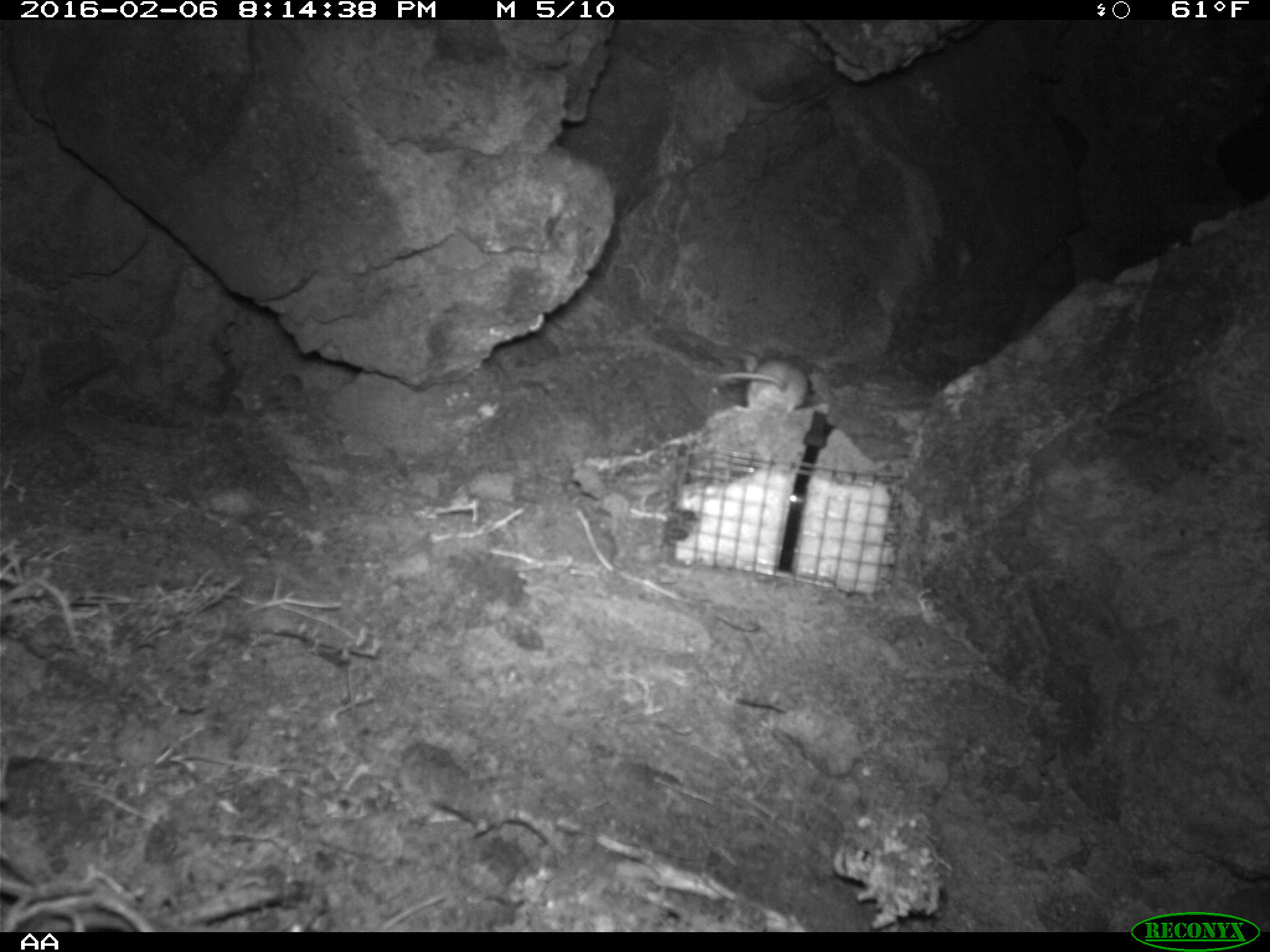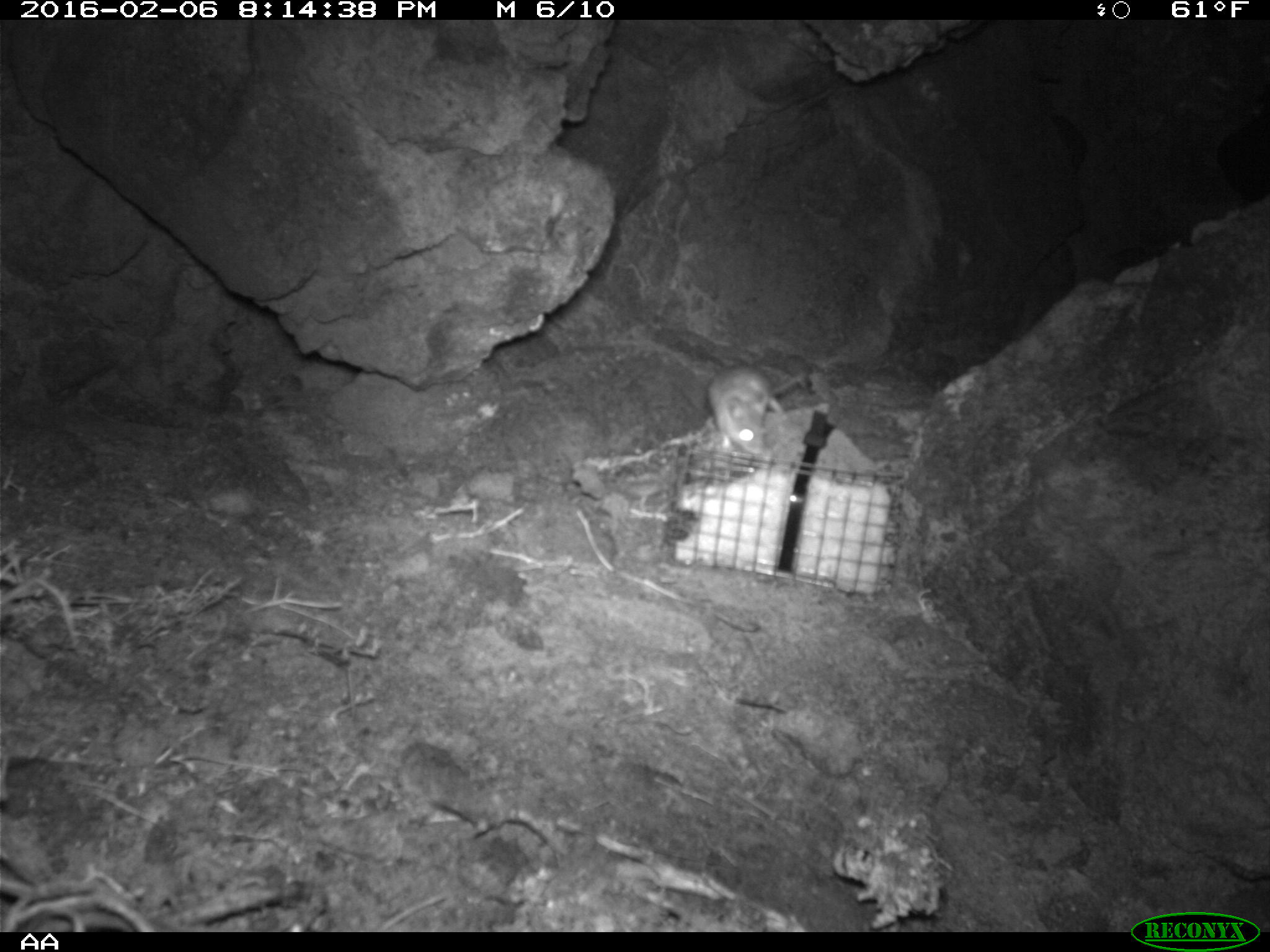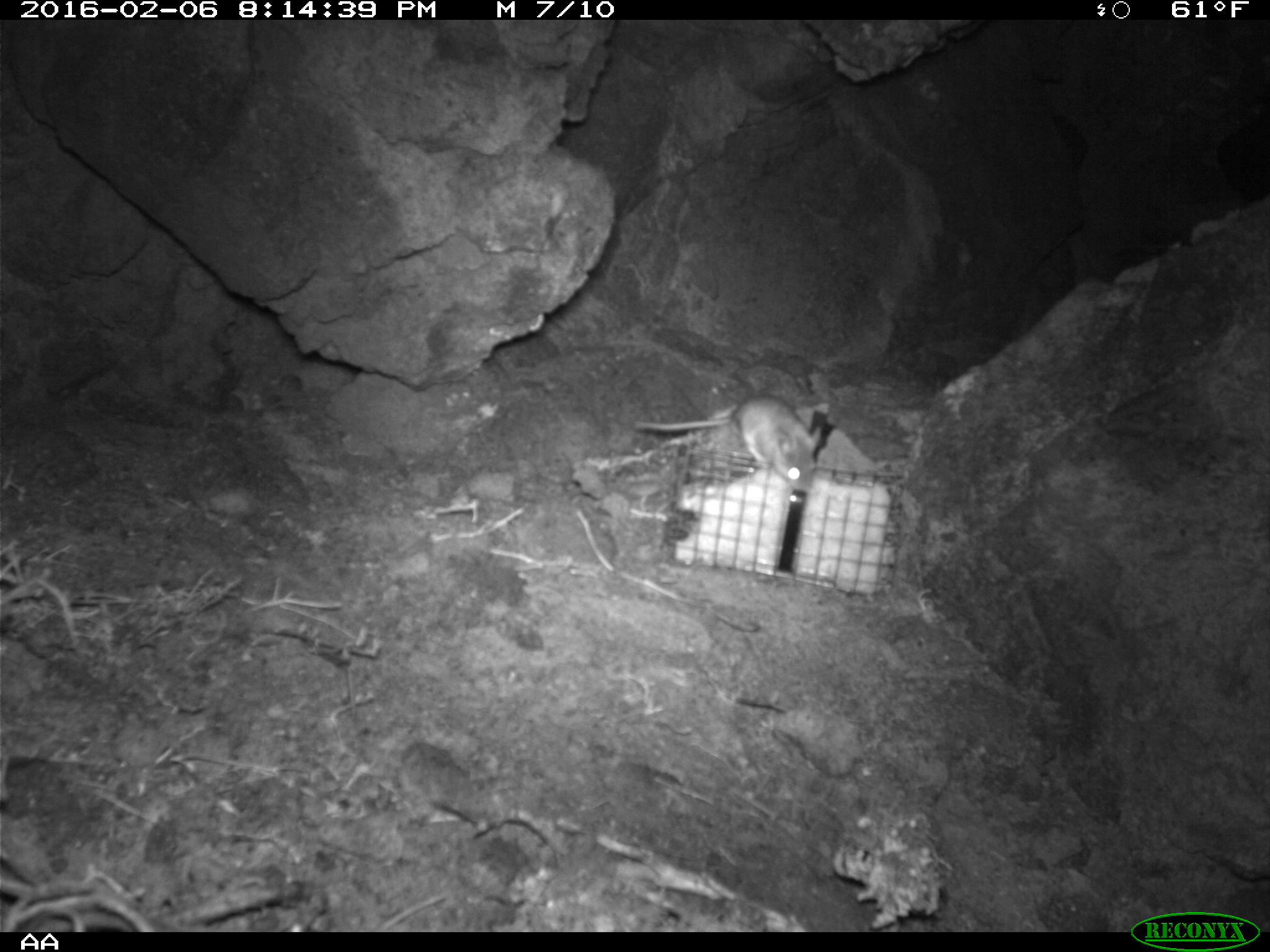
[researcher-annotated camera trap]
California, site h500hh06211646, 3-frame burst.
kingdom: Animalia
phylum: Chordata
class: Mammalia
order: Rodentia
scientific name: Rodentia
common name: rodent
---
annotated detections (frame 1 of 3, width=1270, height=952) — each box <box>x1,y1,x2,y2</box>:
rodent: <box>715,353,809,415</box>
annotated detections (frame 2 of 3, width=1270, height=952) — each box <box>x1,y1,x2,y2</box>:
rodent: <box>705,366,804,457</box>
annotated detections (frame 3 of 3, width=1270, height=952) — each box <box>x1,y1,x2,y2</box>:
rodent: <box>634,397,820,492</box>